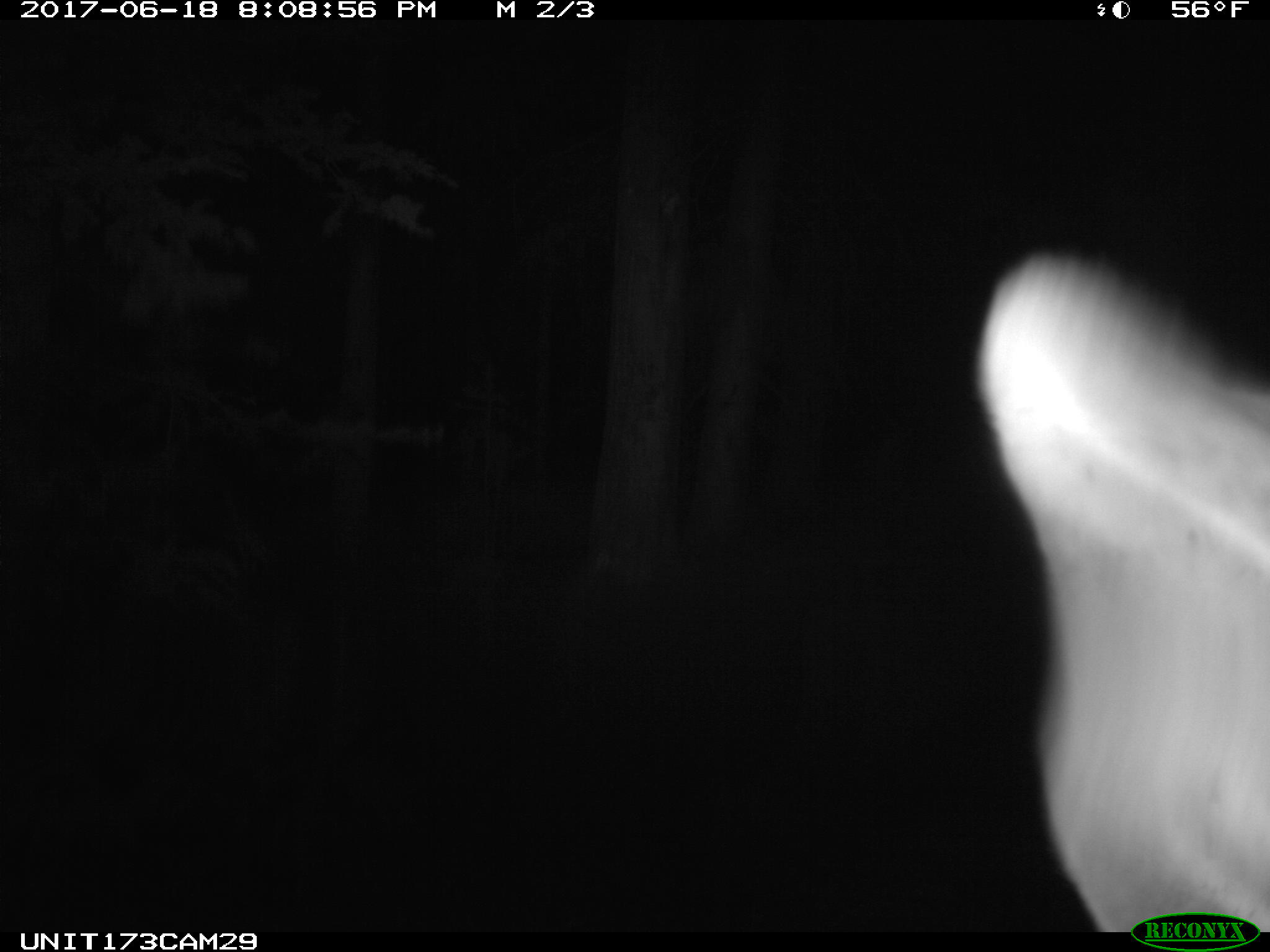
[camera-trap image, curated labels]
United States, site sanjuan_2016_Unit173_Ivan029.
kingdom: Animalia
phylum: Chordata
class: Mammalia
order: Artiodactyla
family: Cervidae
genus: Cervus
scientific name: Cervus elaphus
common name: red deer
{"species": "Cervus elaphus (red deer)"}